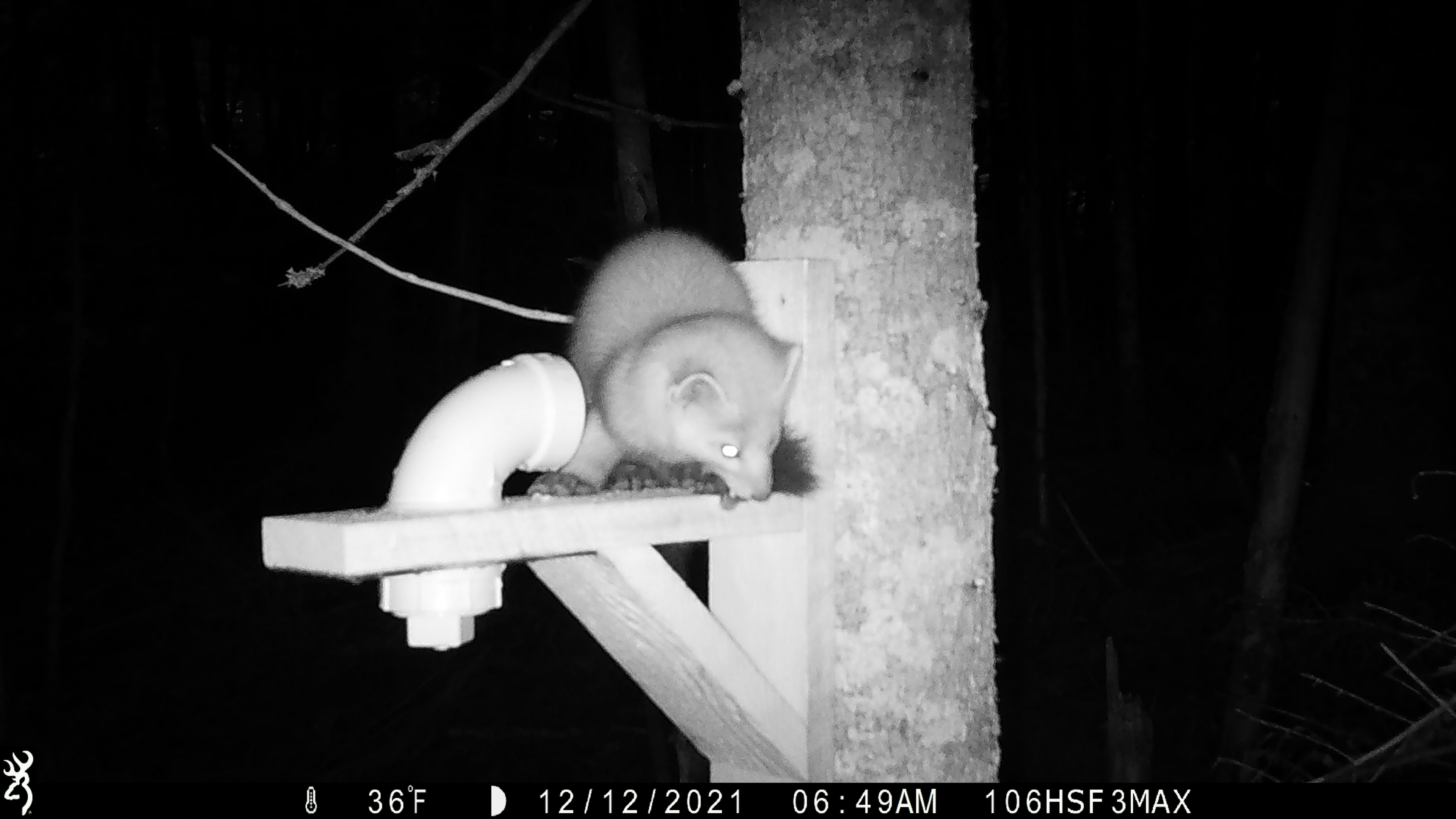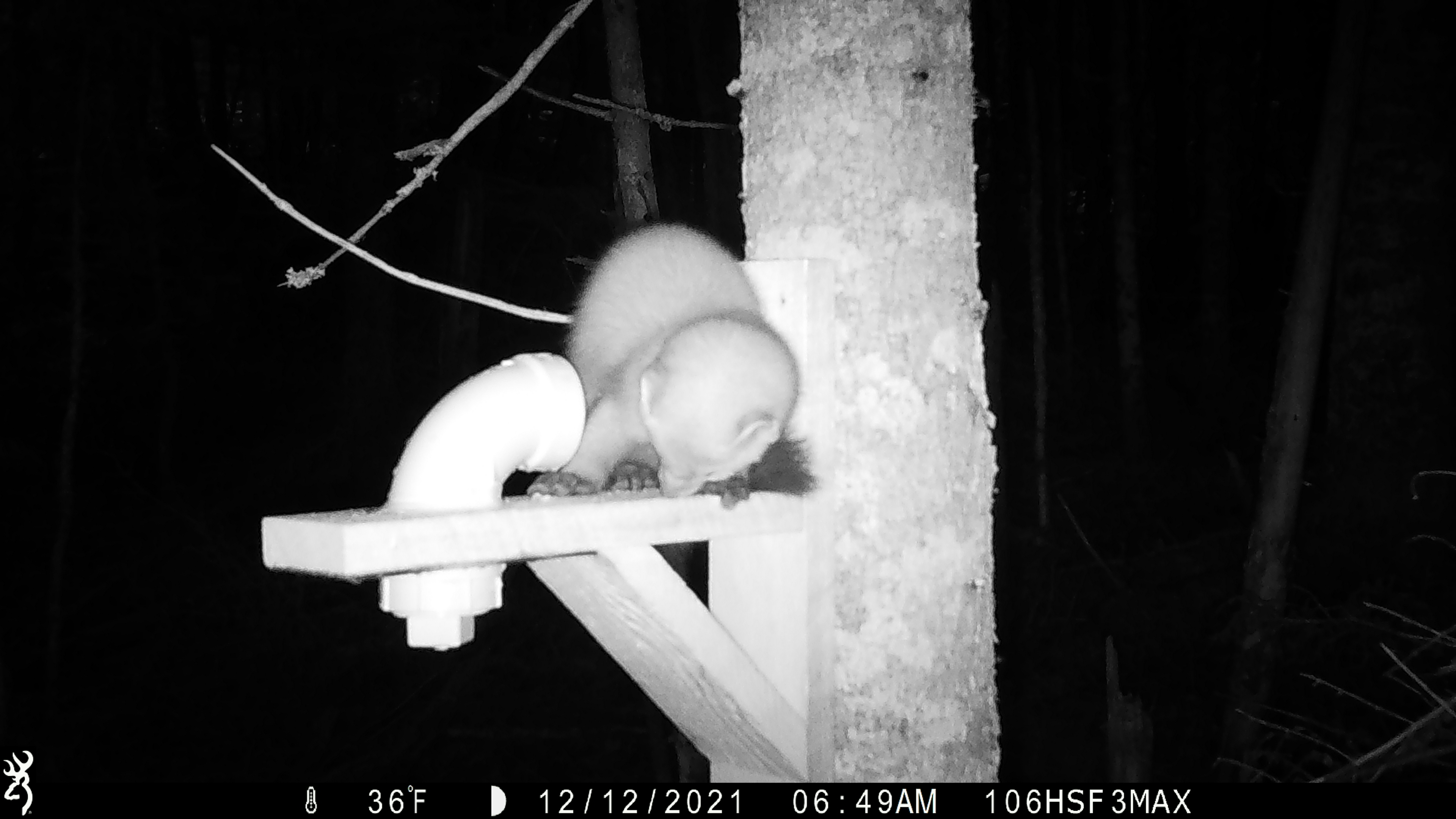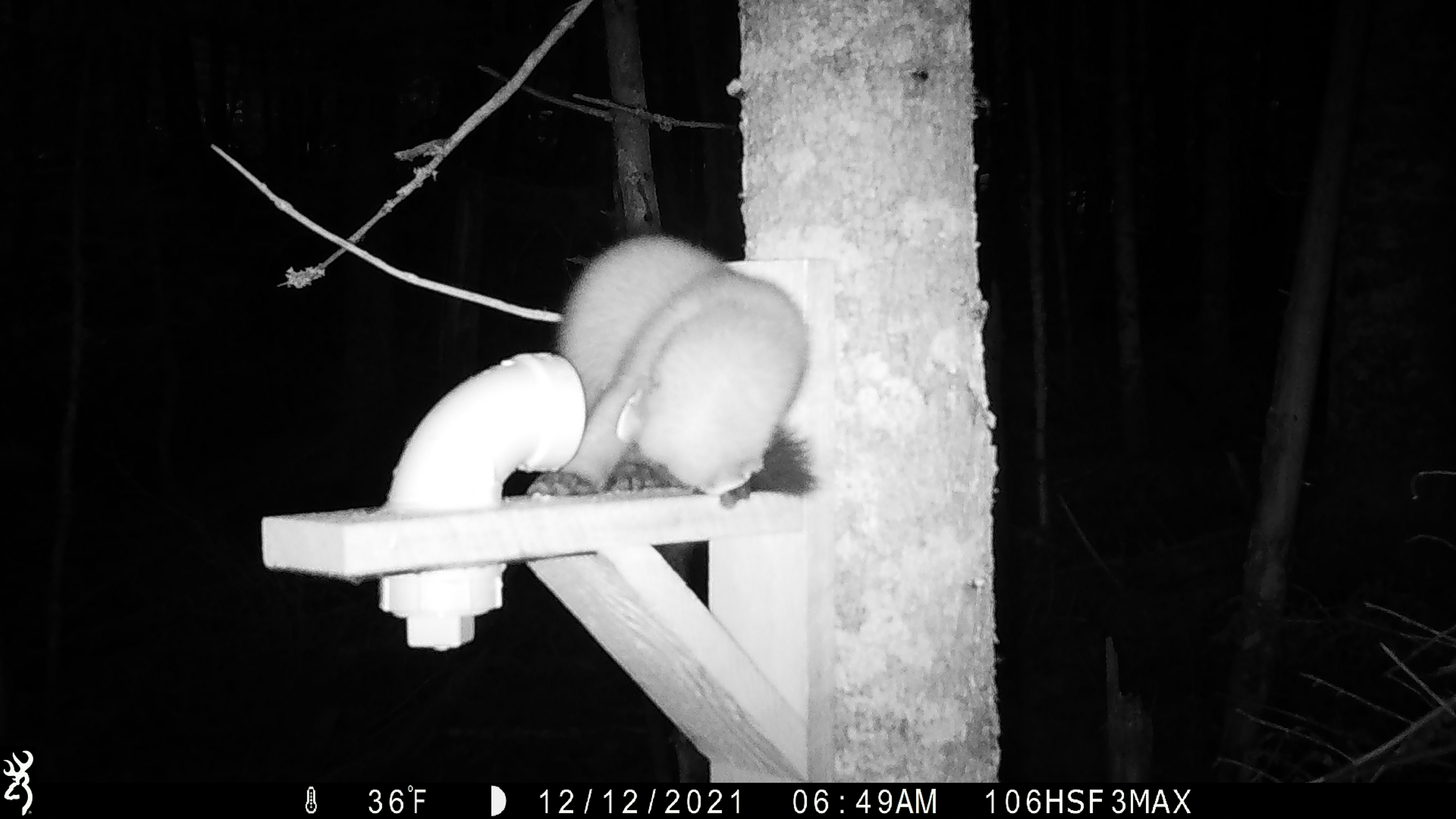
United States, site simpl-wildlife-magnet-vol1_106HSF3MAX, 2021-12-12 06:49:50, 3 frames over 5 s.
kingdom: Animalia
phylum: Chordata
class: Mammalia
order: Carnivora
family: Mustelidae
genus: Martes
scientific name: Martes americana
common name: american marten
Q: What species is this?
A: American marten (Martes americana).